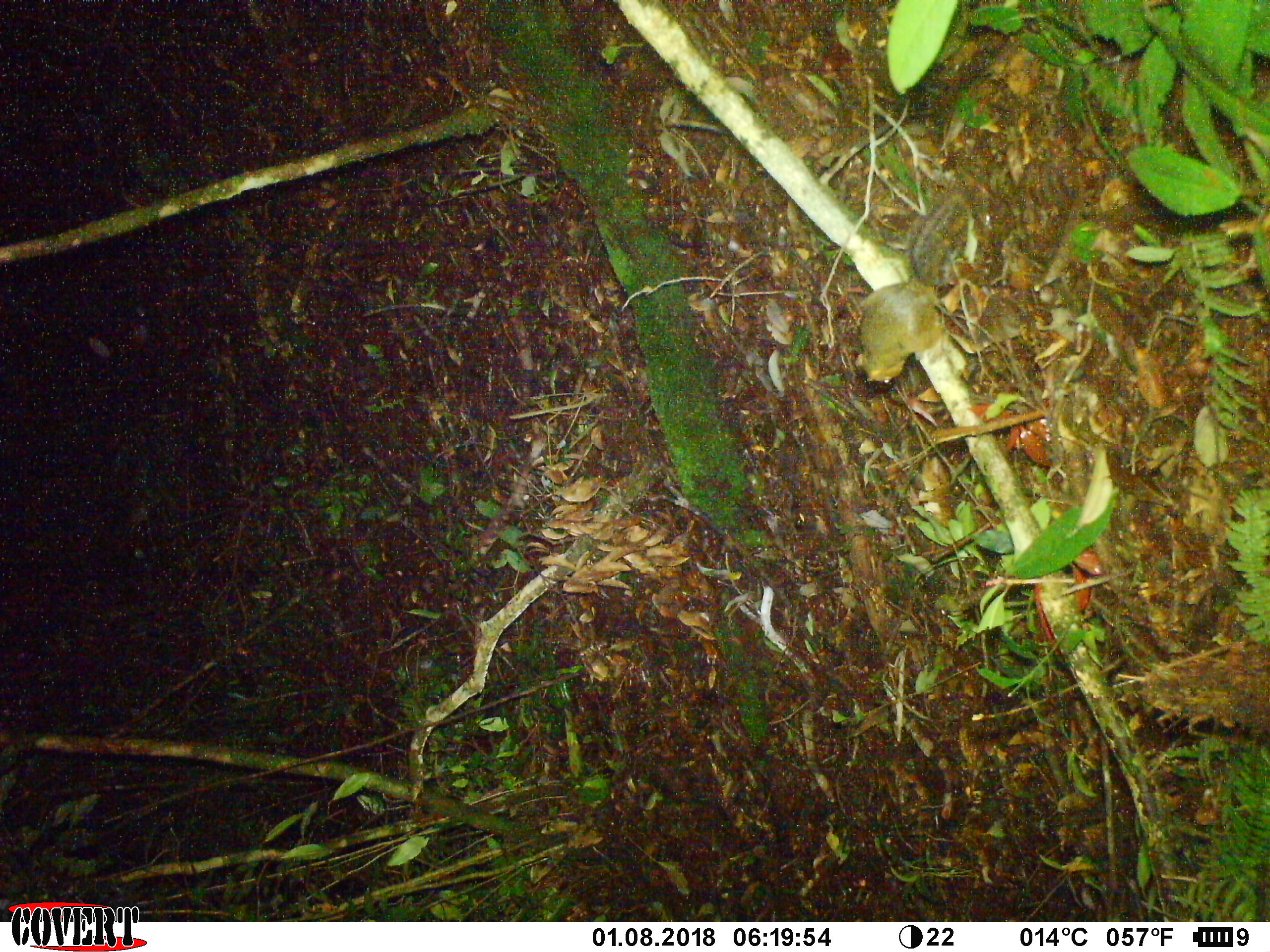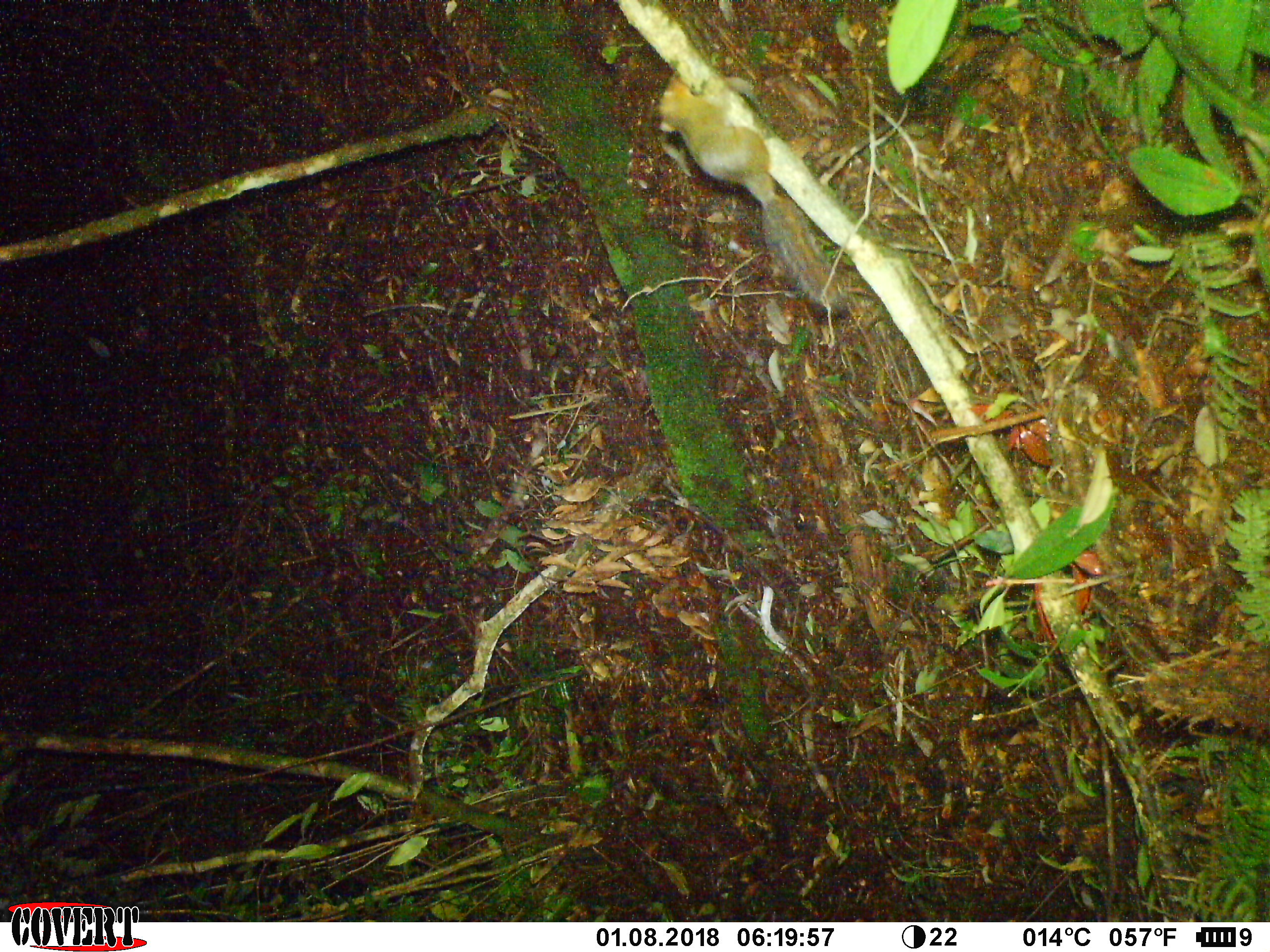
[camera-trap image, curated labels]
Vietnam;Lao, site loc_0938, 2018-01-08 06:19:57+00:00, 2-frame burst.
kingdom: Animalia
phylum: Chordata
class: Mammalia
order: Rodentia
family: Sciuridae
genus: Dremomys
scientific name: Dremomys rufigenis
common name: red-cheeked squirrel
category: red cheeked squirrel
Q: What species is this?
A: Red cheeked squirrel (red-cheeked squirrel) (Dremomys rufigenis).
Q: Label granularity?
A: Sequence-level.